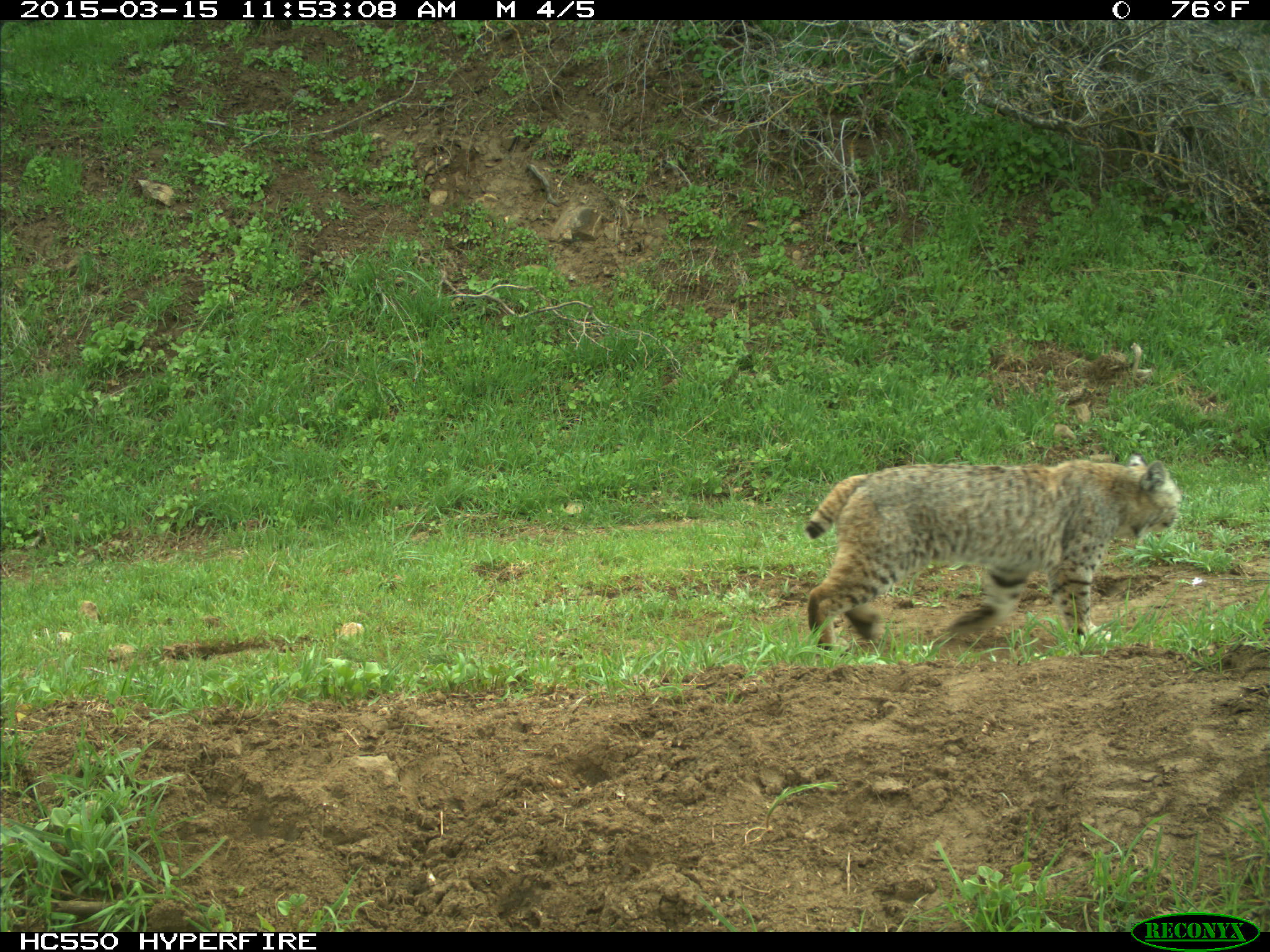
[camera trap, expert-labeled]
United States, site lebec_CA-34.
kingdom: Animalia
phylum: Chordata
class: Mammalia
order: Carnivora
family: Felidae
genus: Lynx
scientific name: Lynx rufus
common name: bobcat